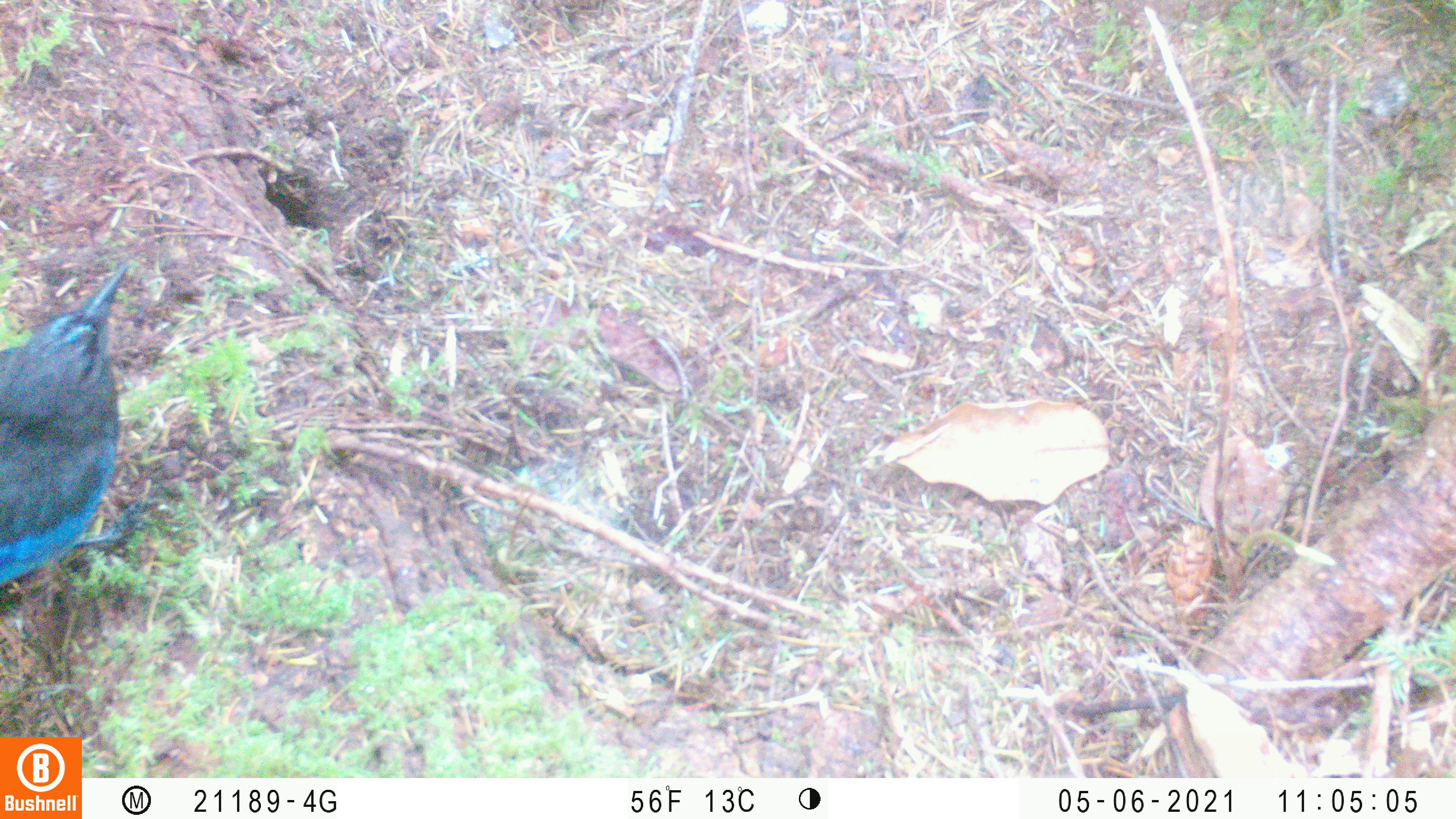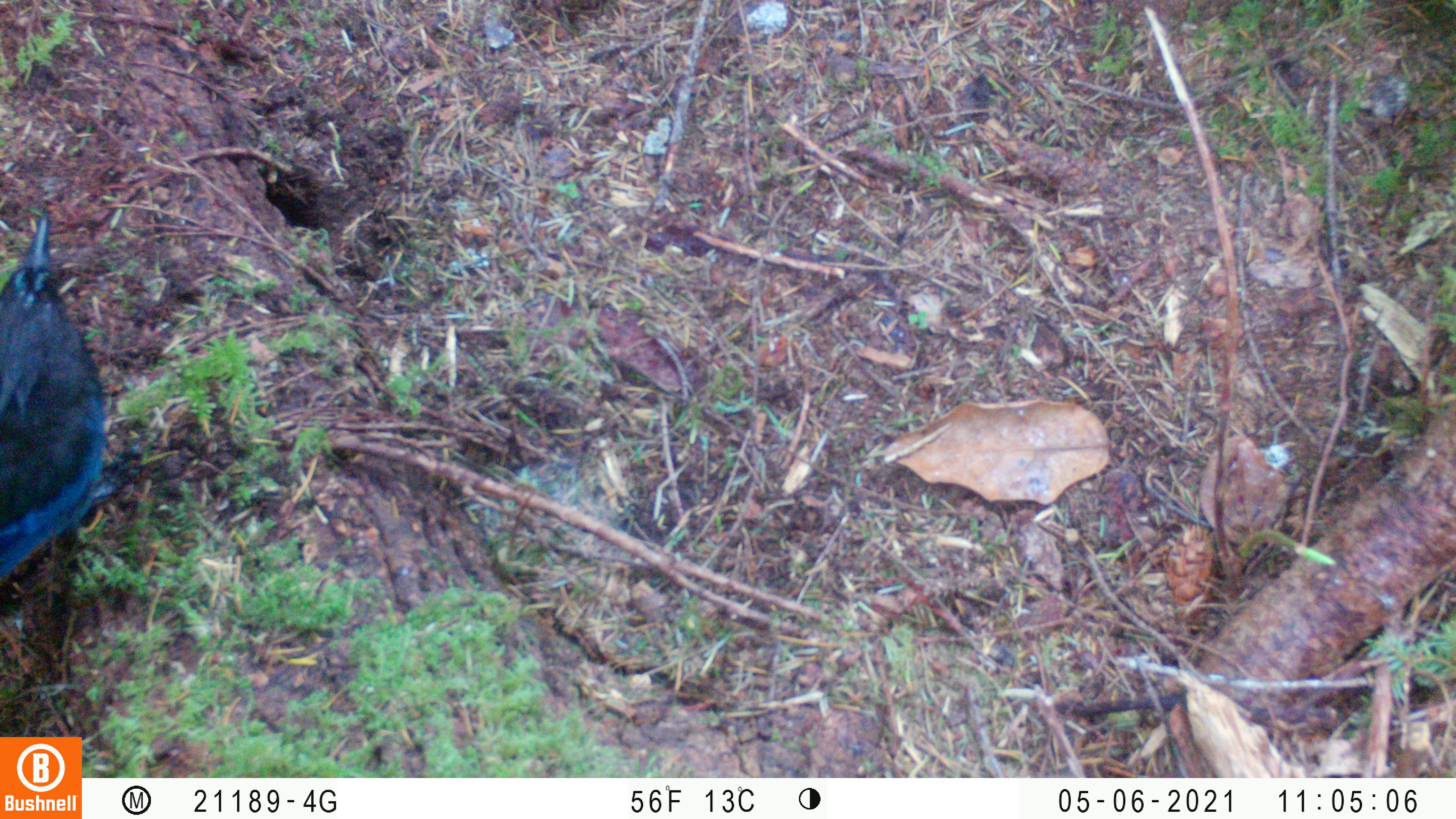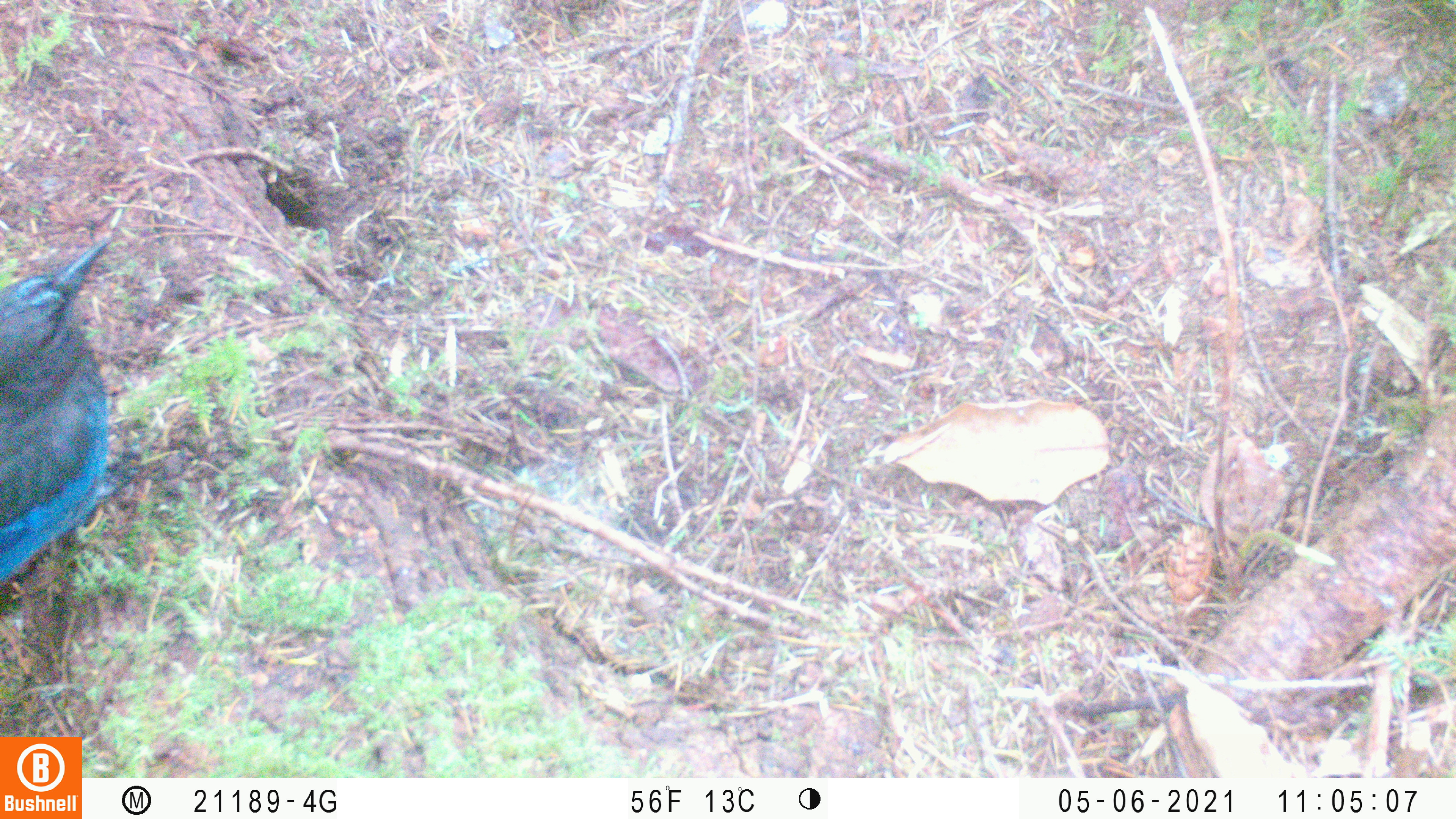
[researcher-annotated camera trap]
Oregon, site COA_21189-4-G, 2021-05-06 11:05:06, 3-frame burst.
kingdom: Animalia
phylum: Chordata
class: Aves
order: Passeriformes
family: Corvidae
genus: Cyanocitta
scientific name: Cyanocitta stelleri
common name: steller's jay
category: stellers jay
Stellers jay (steller's jay) (Cyanocitta stelleri).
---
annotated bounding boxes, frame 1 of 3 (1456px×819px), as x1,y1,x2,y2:
stellers jay: 2,254,151,595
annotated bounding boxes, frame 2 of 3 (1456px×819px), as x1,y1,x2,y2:
stellers jay: 2,194,168,584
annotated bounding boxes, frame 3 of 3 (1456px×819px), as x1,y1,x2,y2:
stellers jay: 3,231,142,593